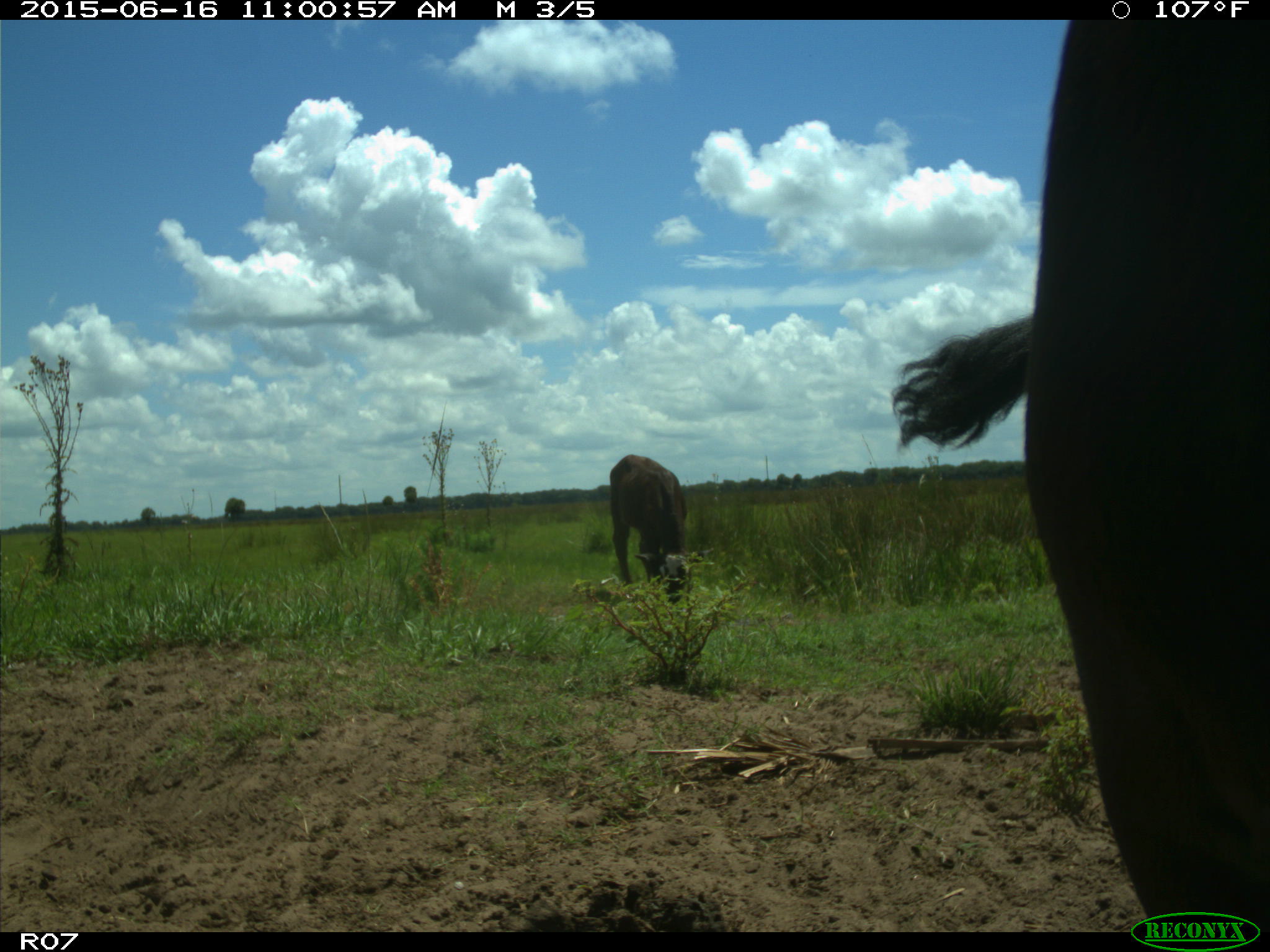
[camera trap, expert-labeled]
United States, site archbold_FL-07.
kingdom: Animalia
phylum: Chordata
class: Mammalia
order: Artiodactyla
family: Bovidae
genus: Bos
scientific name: Bos taurus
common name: domestic cow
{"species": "Bos taurus (domestic cow)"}